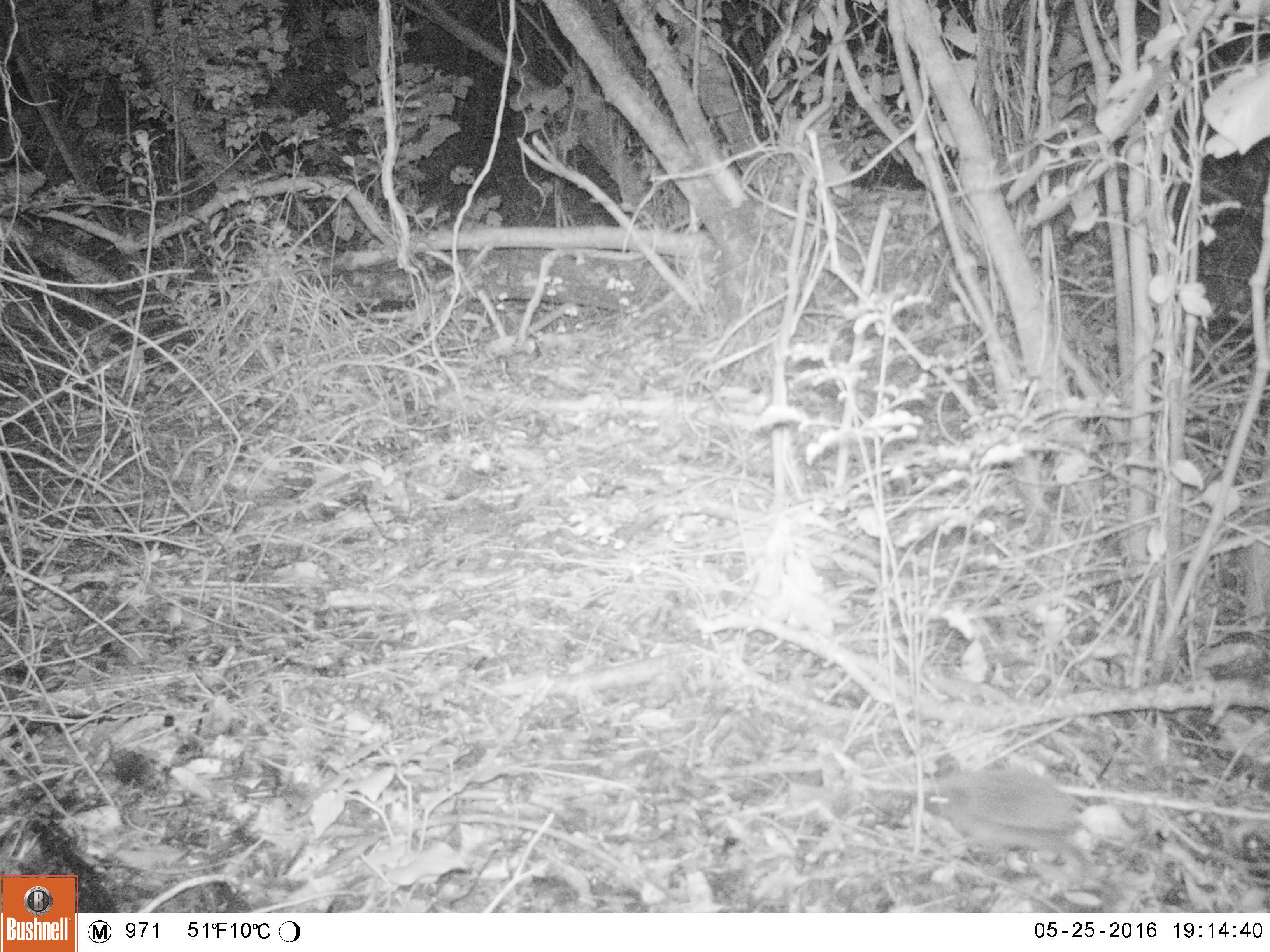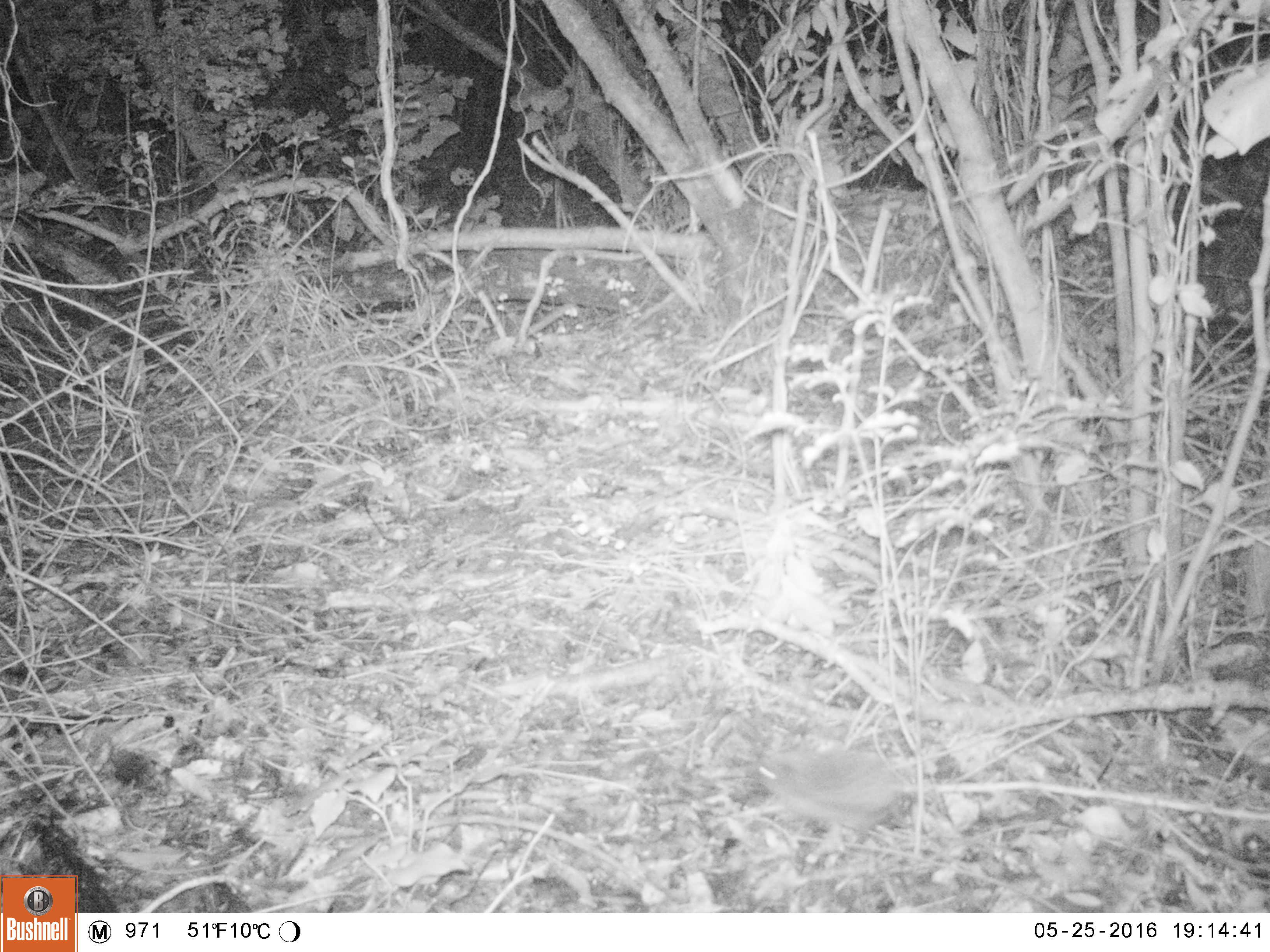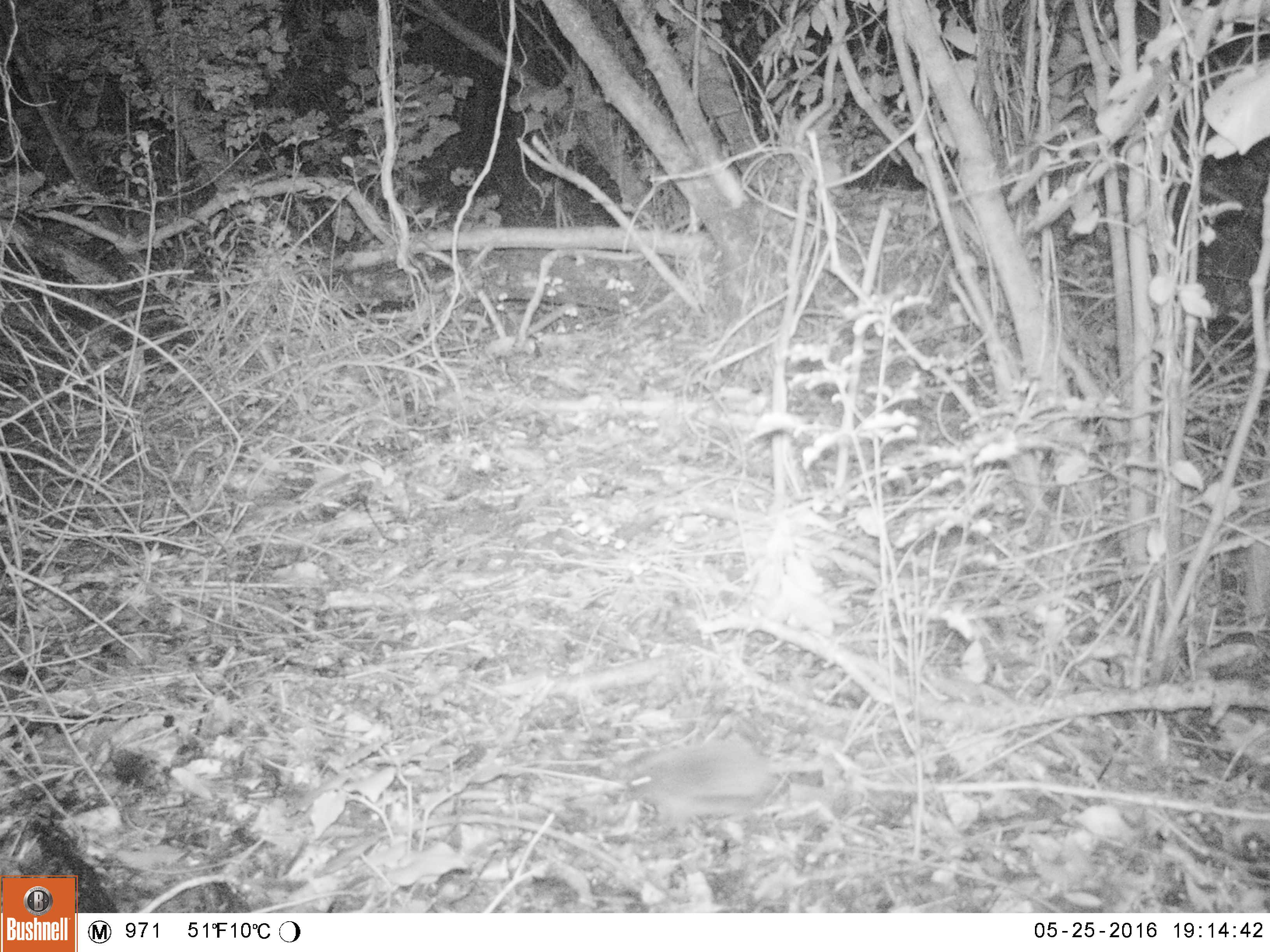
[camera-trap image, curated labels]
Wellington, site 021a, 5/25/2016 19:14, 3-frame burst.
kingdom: Animalia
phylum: Chordata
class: Mammalia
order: Eulipotyphla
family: Erinaceidae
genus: Erinaceus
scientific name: Erinaceus europaeus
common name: hedgehog